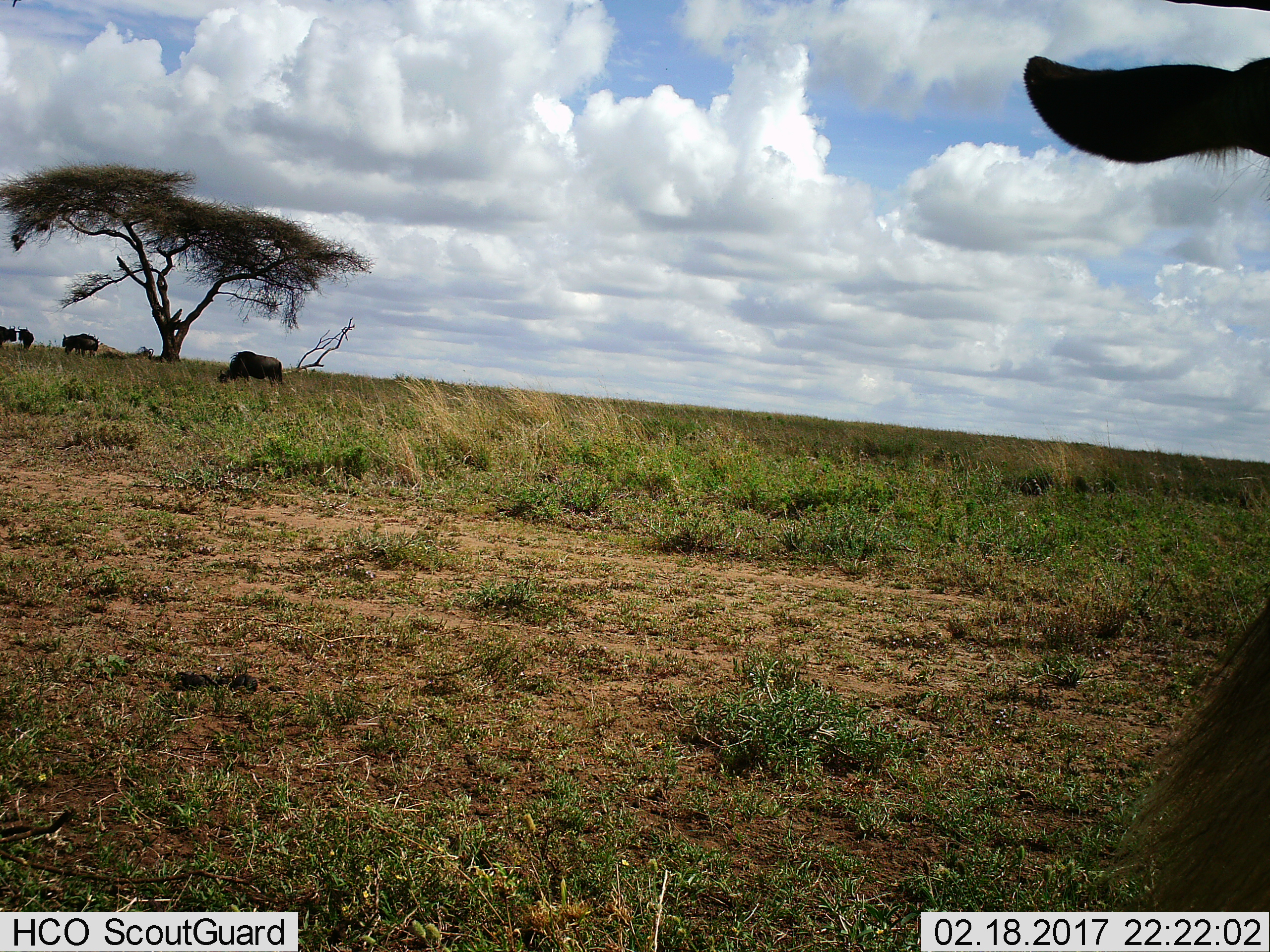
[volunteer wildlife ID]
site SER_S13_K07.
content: unidentified animal